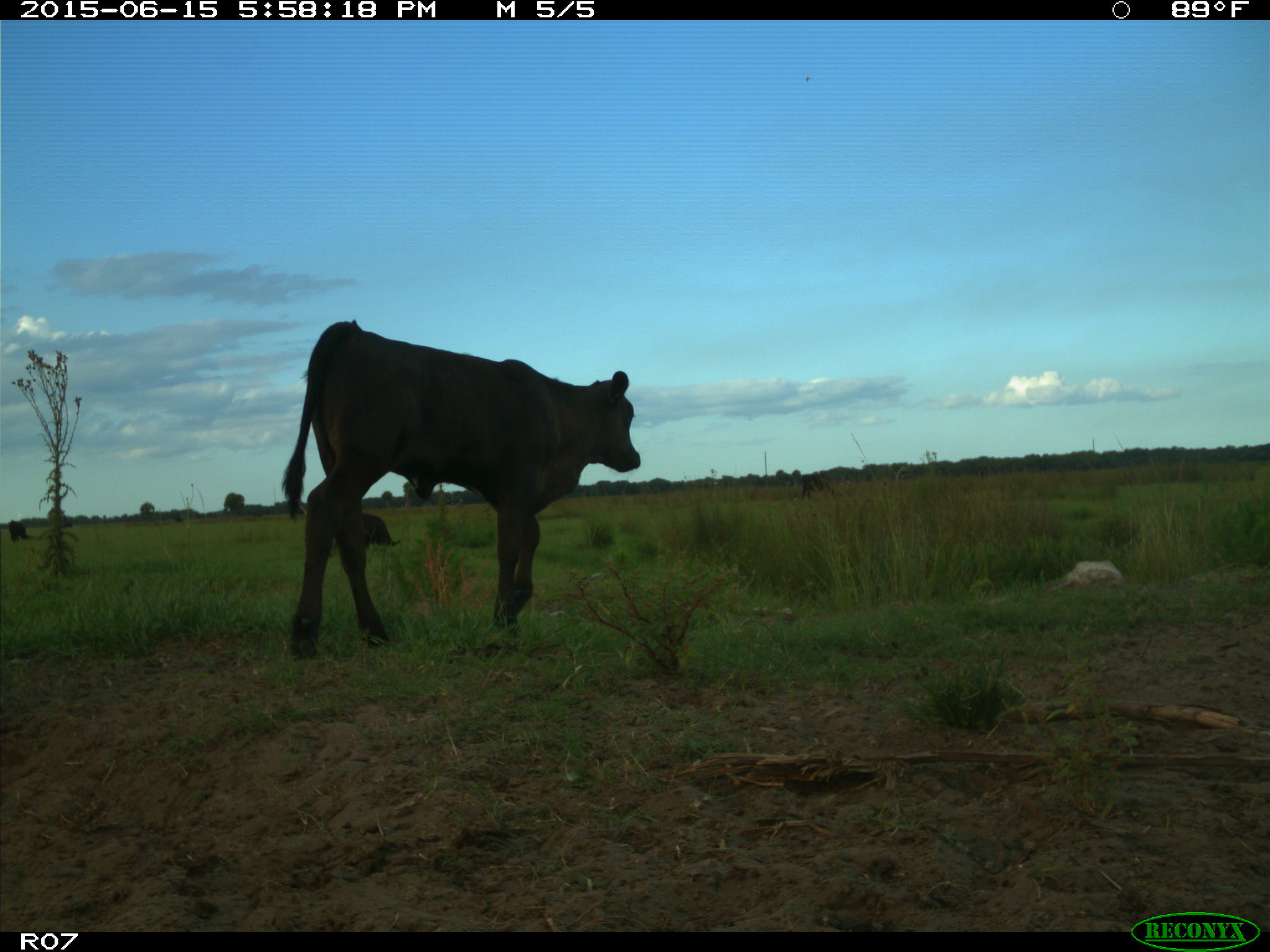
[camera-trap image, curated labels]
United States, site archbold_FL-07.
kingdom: Animalia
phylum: Chordata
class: Mammalia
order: Artiodactyla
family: Bovidae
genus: Bos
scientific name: Bos taurus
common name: domestic cow